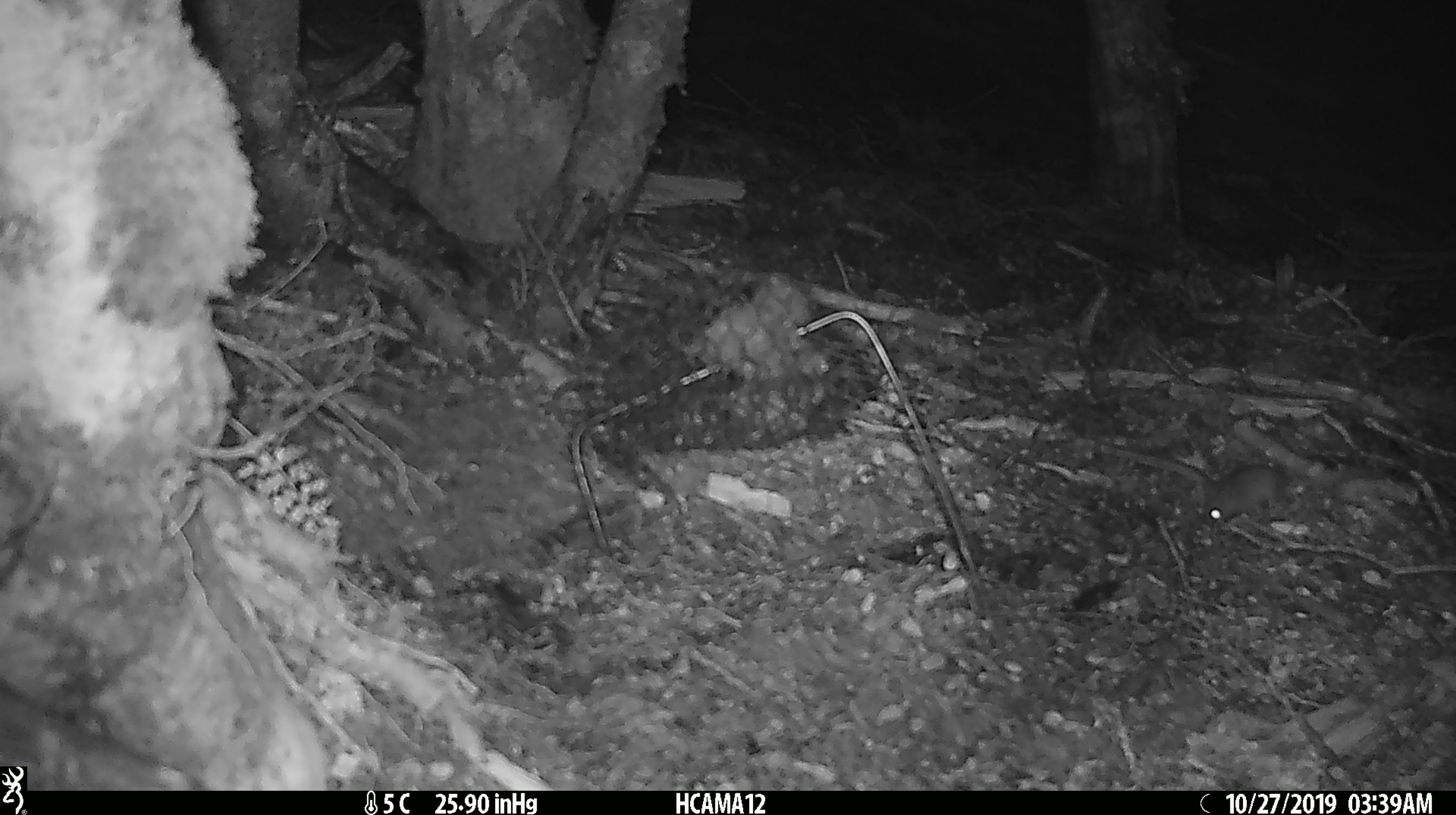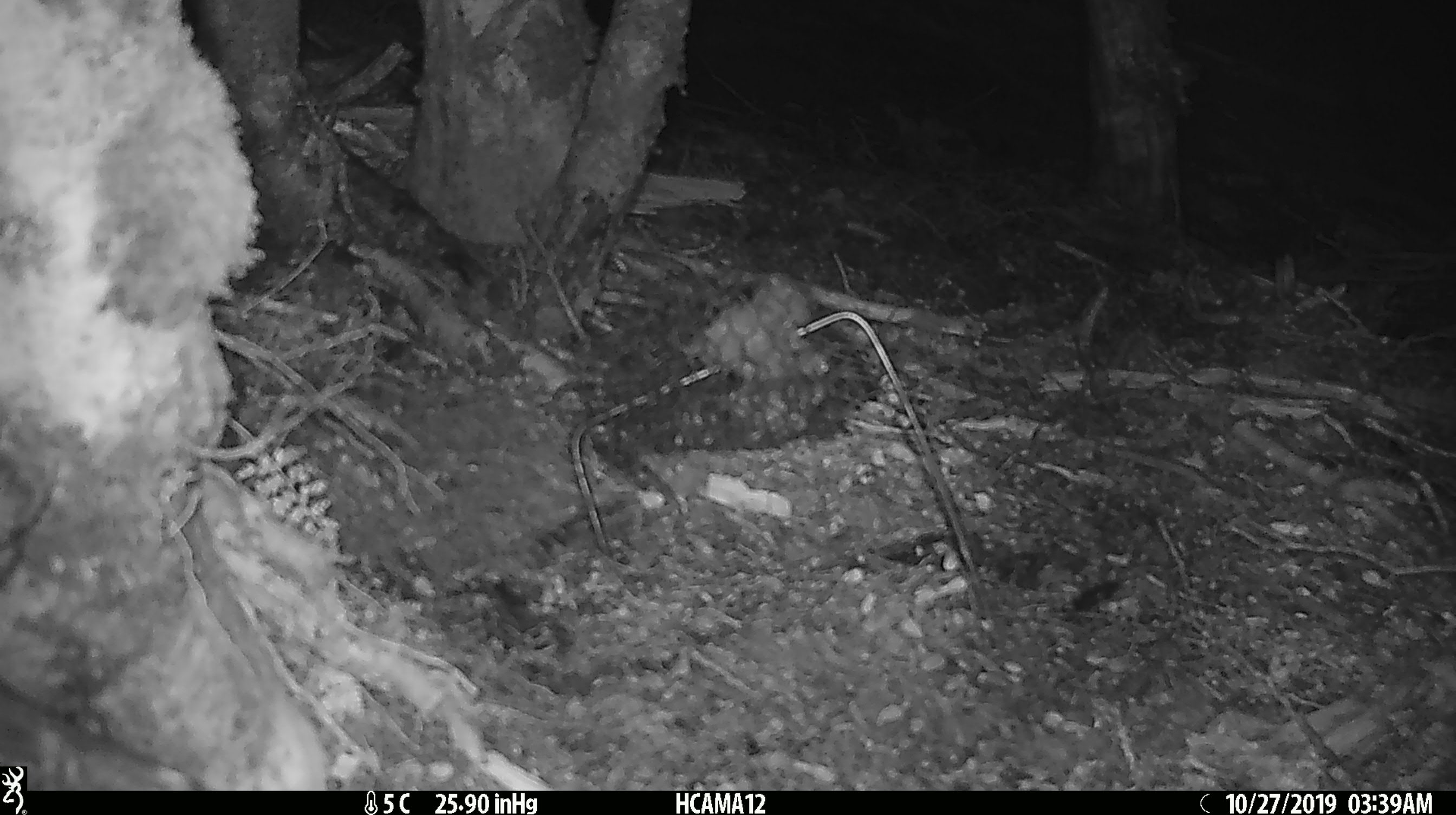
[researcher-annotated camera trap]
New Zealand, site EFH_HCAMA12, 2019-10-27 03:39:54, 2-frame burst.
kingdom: Animalia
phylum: Chordata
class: Mammalia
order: Rodentia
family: Muridae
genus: Mus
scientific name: Mus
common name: mouse